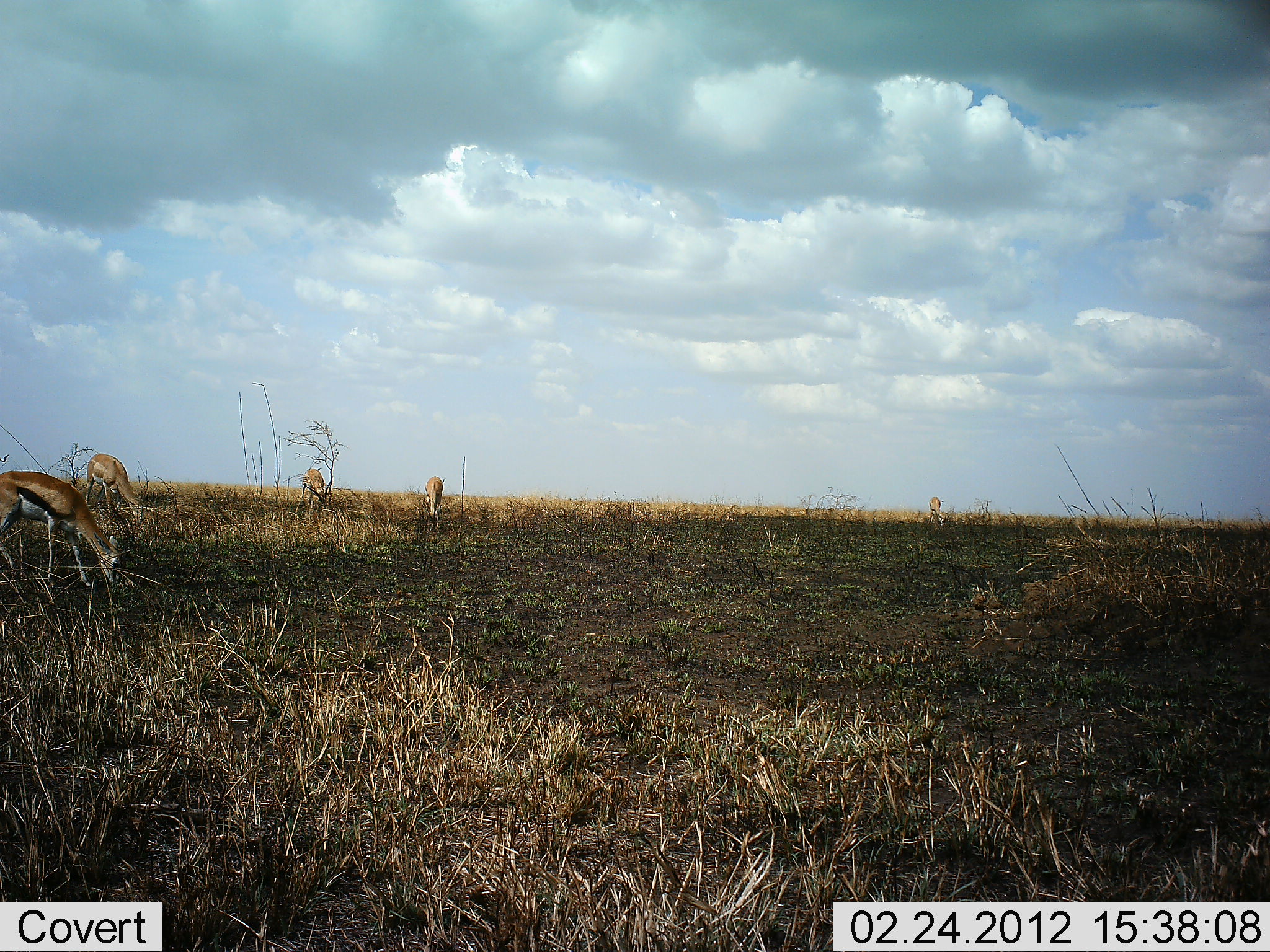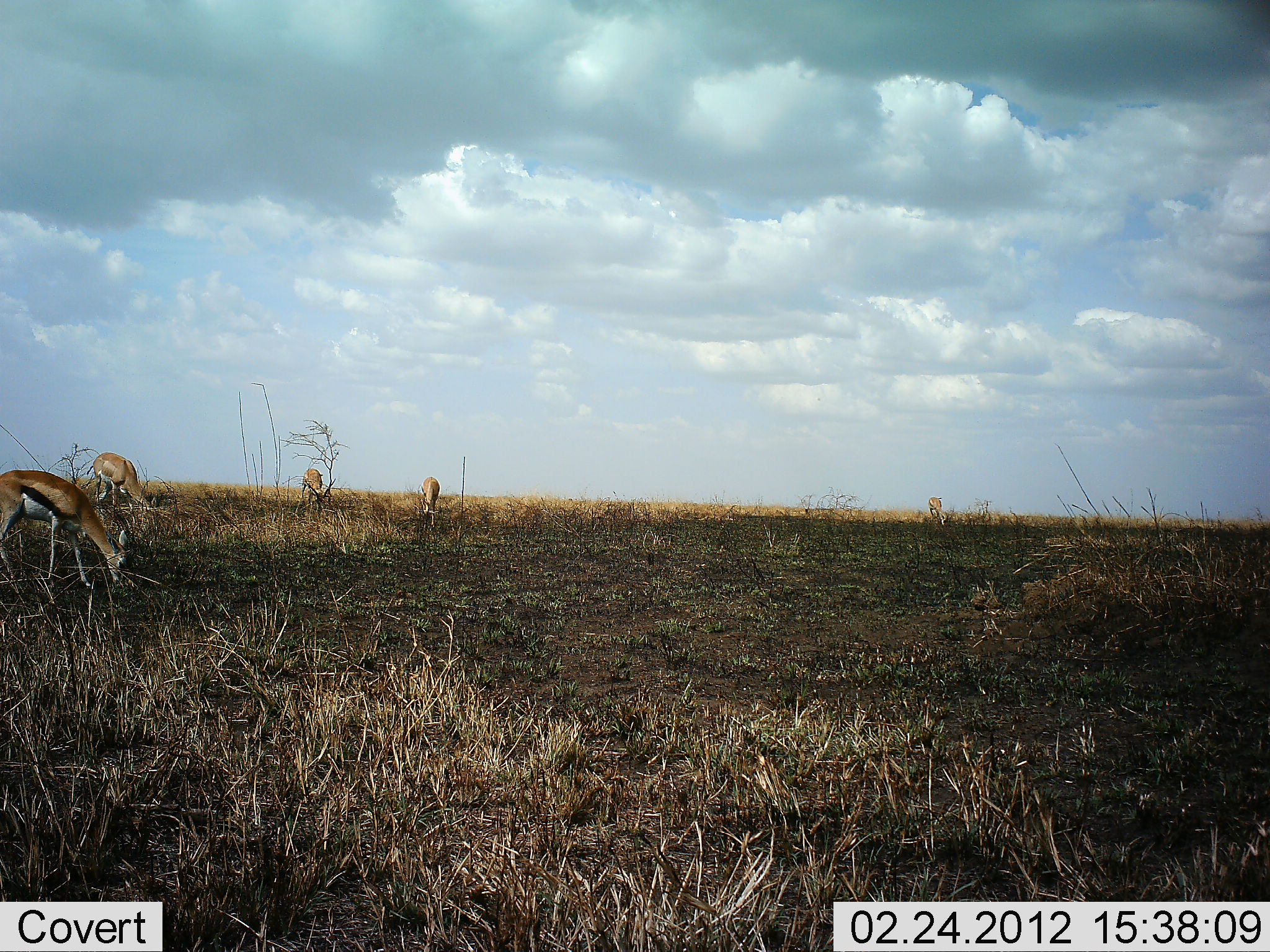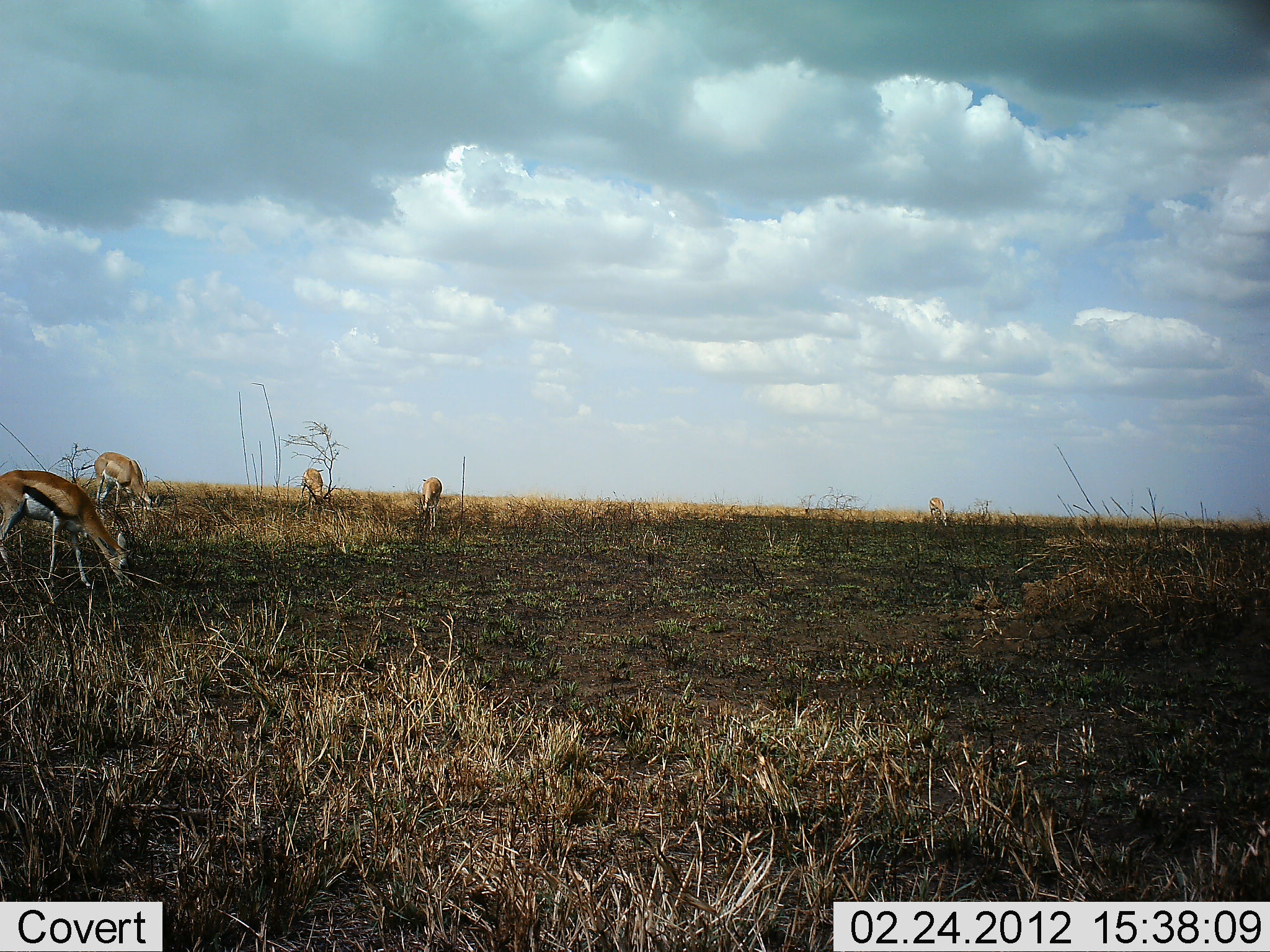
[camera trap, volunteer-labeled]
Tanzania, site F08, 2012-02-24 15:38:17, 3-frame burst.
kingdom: Animalia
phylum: Chordata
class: Mammalia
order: Artiodactyla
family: Bovidae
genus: Eudorcas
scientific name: Eudorcas thomsonii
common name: thomson's gazelle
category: gazellethomsons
Gazellethomsons (thomson's gazelle) (Eudorcas thomsonii), count 5. Behavior (volunteer vote fractions): standing 8%, resting 0%, moving 0%, interacting 0%. Young present (vote fraction): 0%. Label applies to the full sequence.